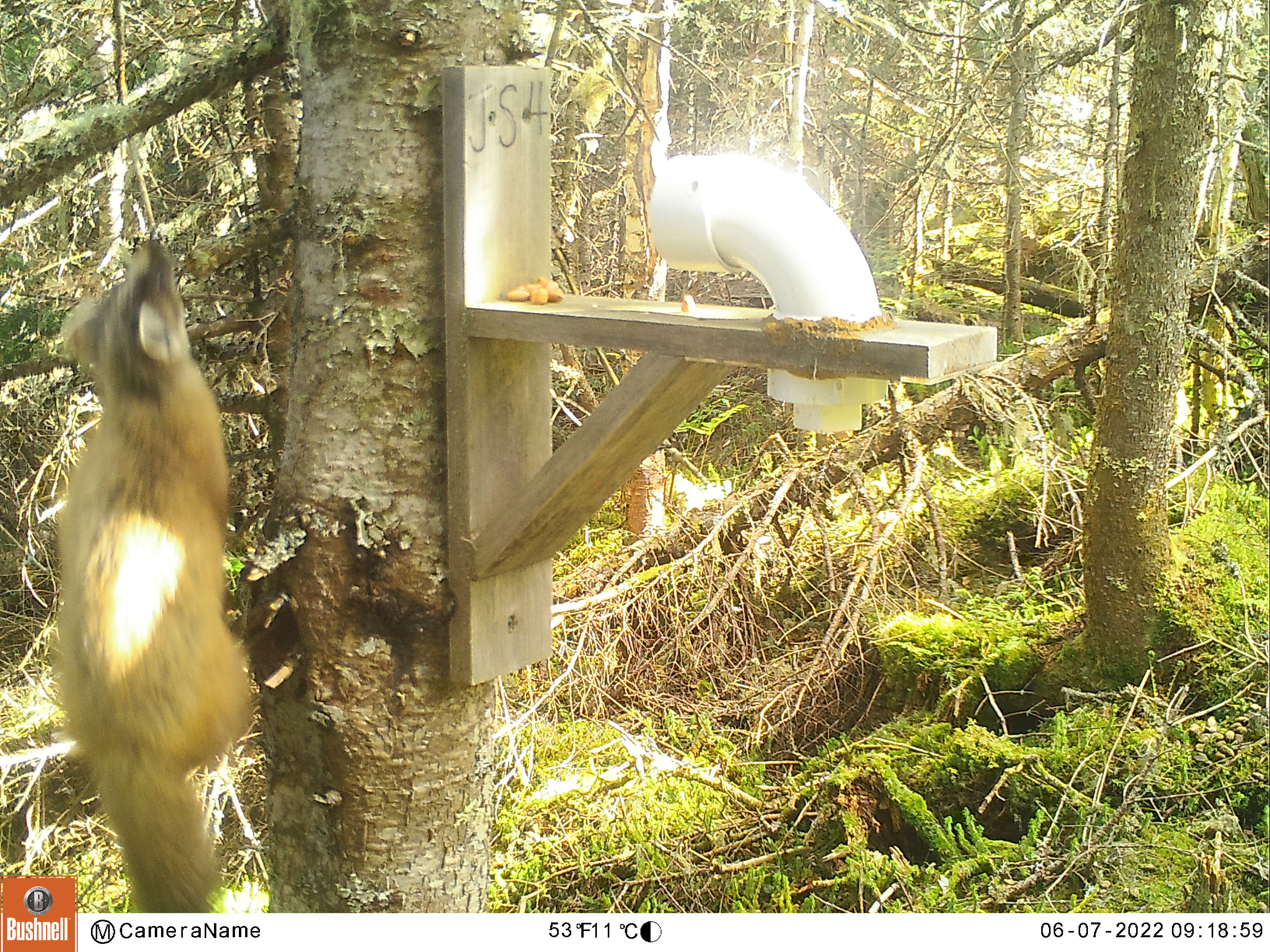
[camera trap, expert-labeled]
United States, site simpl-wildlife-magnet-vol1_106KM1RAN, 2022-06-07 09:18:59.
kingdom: Animalia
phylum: Chordata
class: Mammalia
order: Carnivora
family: Mustelidae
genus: Martes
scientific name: Martes americana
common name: american marten